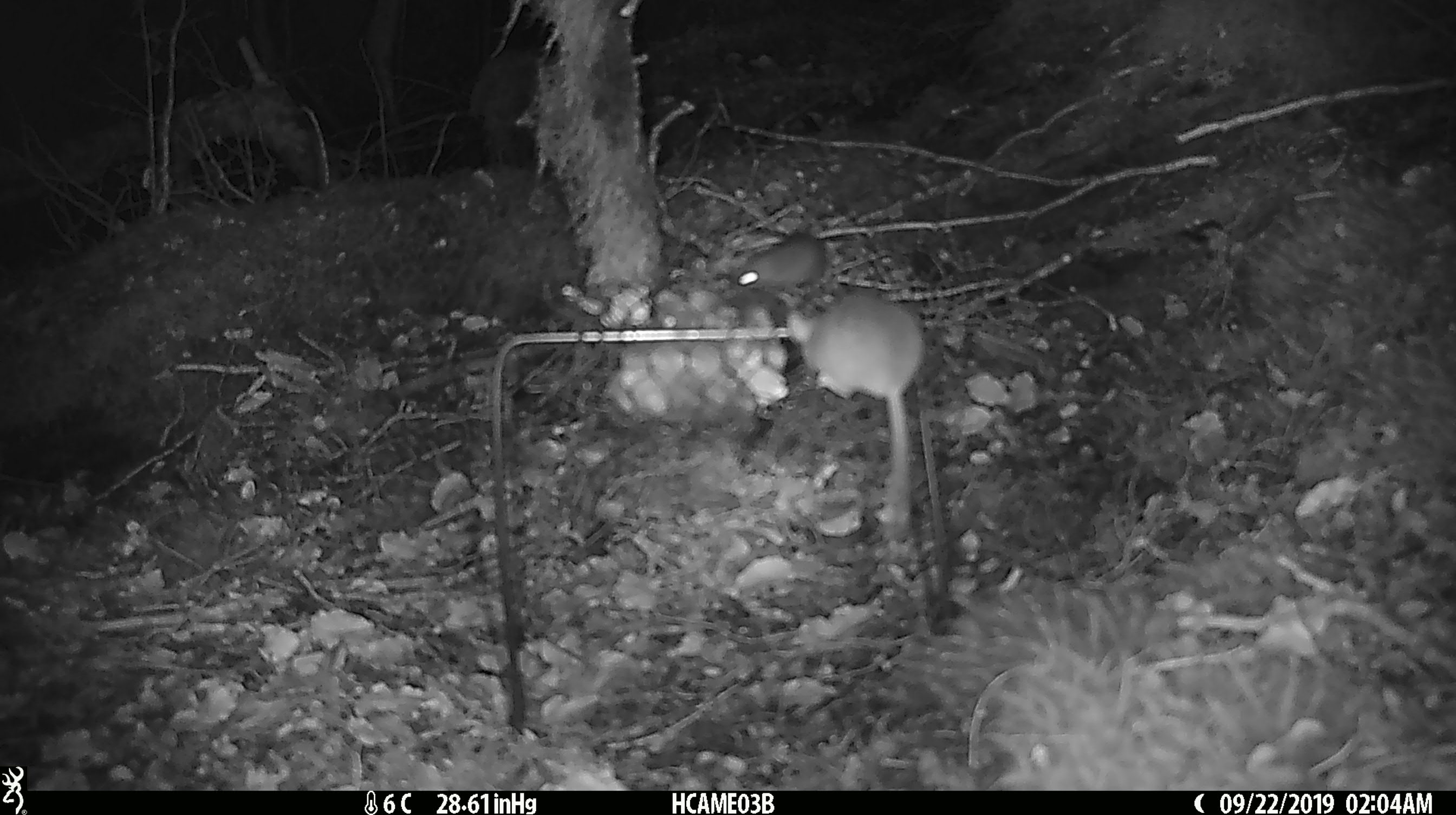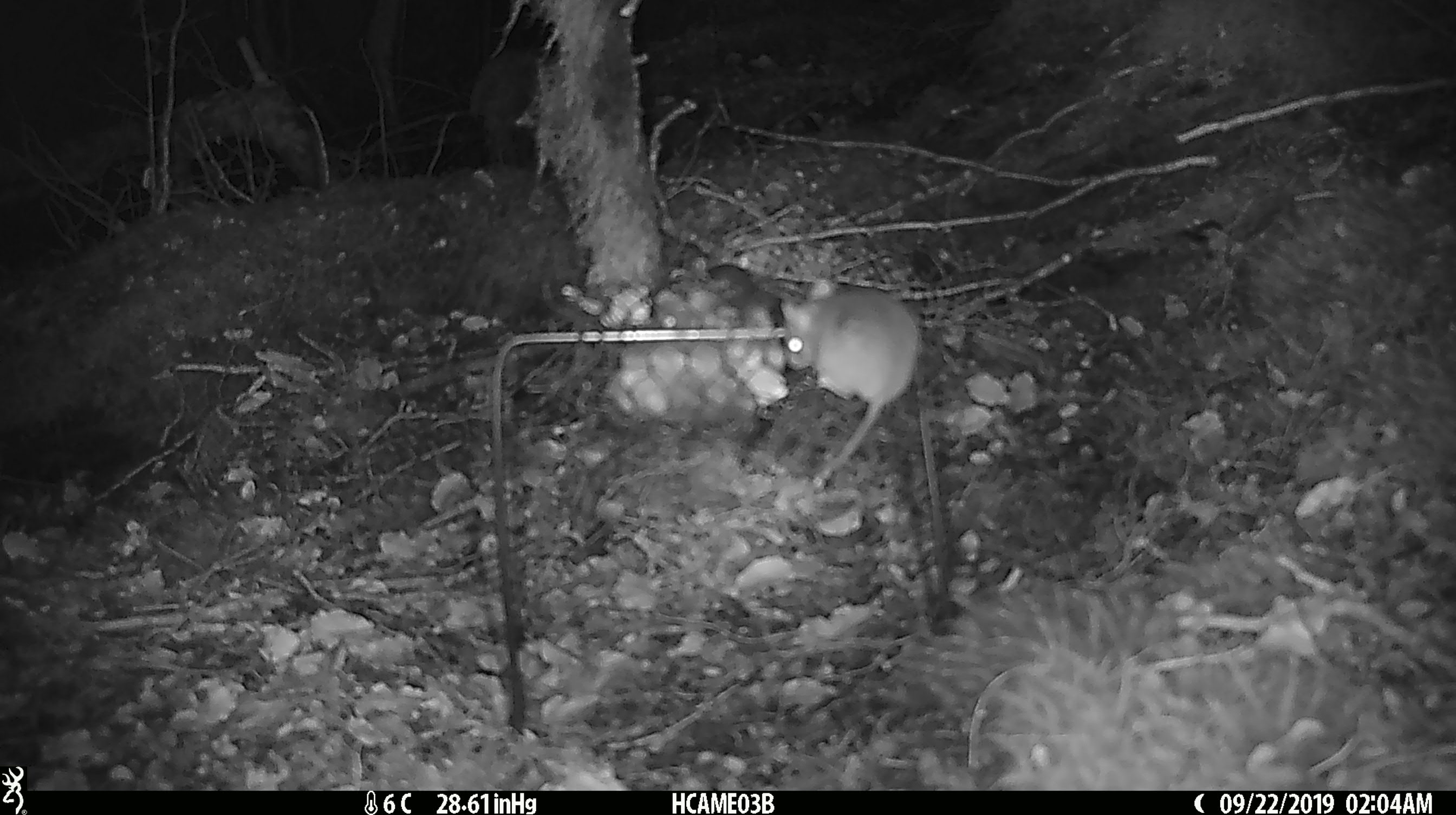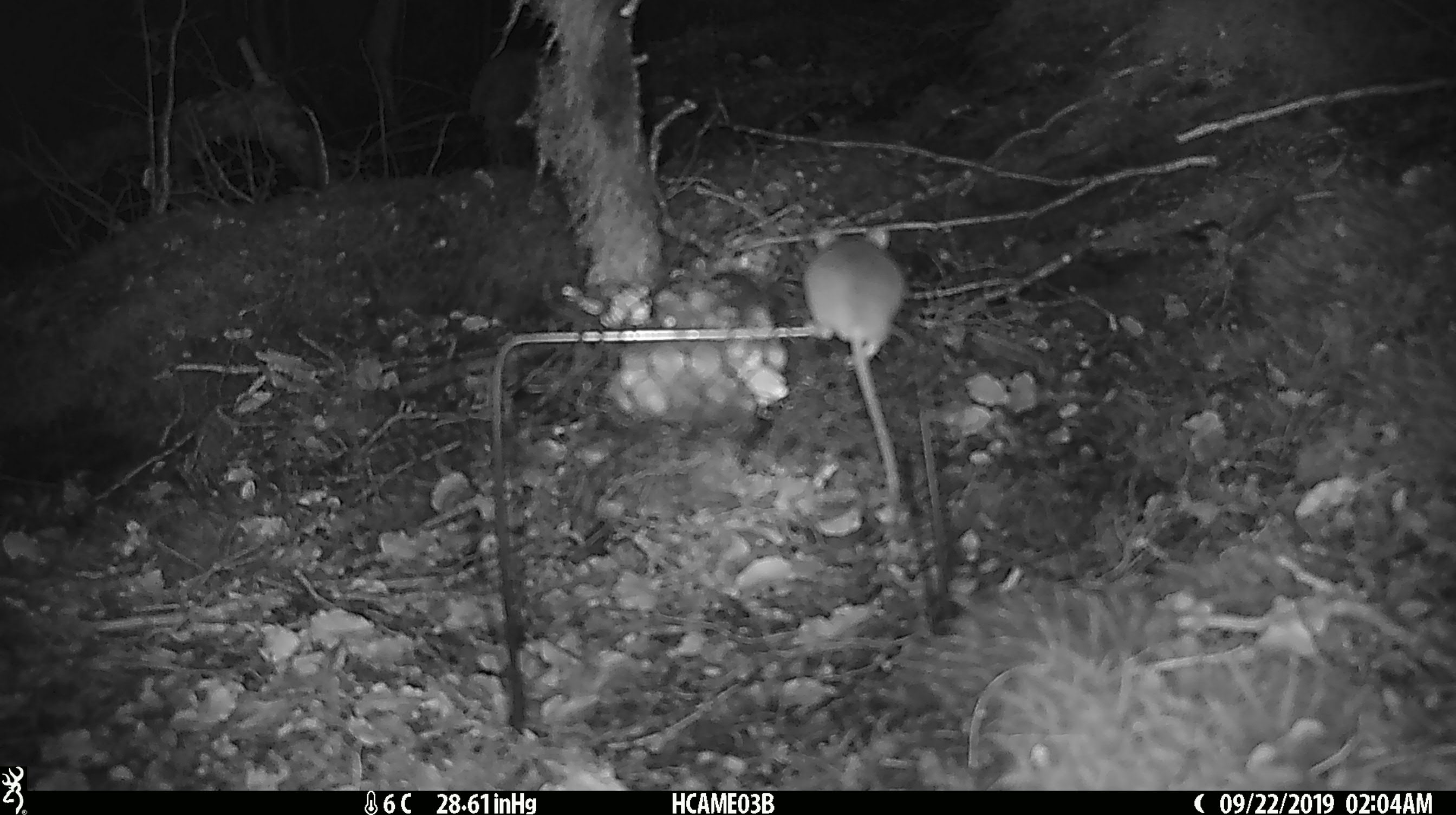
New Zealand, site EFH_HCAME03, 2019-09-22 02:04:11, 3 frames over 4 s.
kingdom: Animalia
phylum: Chordata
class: Mammalia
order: Rodentia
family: Muridae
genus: Mus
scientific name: Mus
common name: mouse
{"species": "mouse (Mus)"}